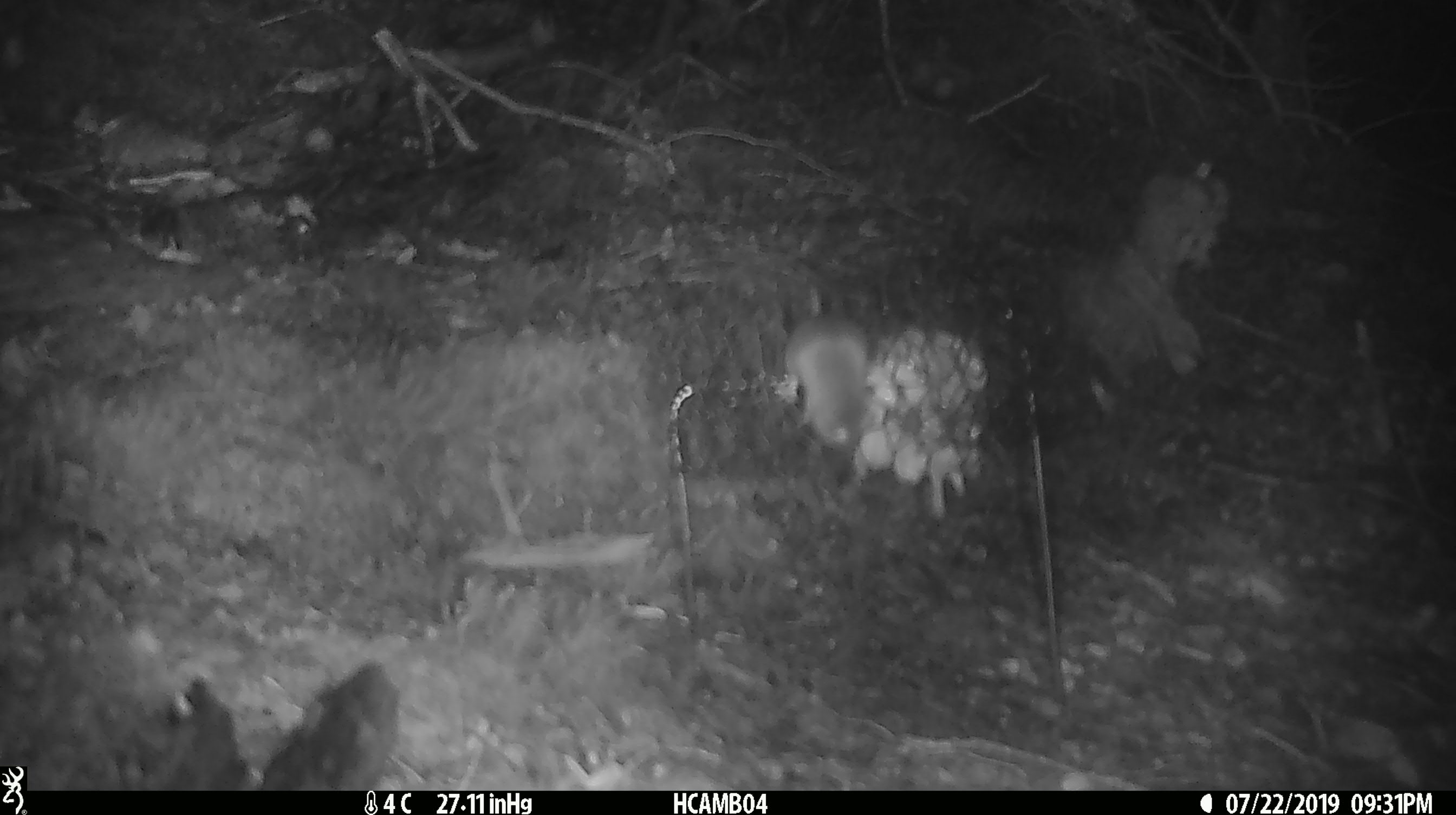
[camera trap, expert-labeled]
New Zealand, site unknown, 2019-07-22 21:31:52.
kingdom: Animalia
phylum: Chordata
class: Mammalia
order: Rodentia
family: Muridae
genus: Mus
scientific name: Mus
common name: mouse